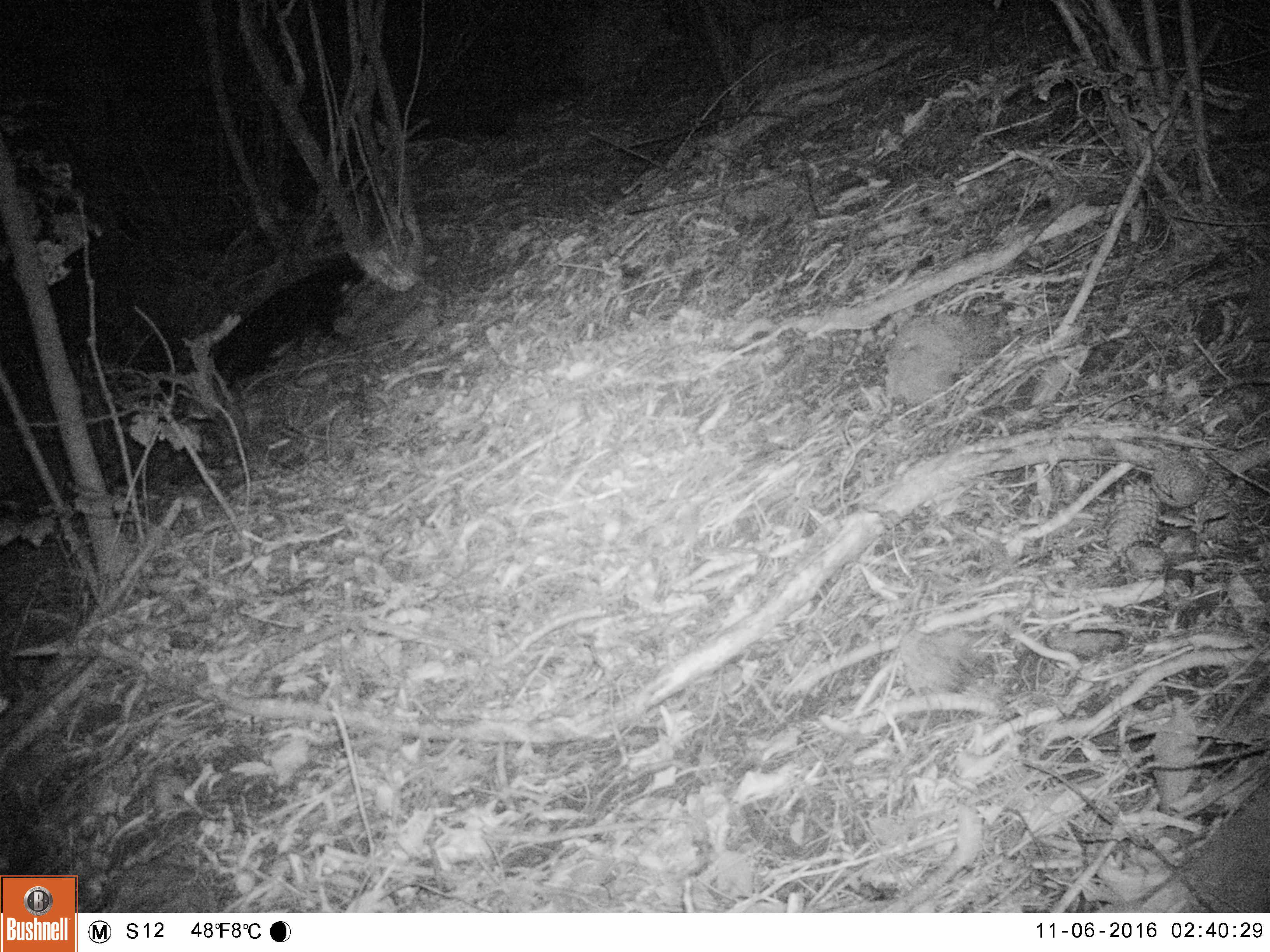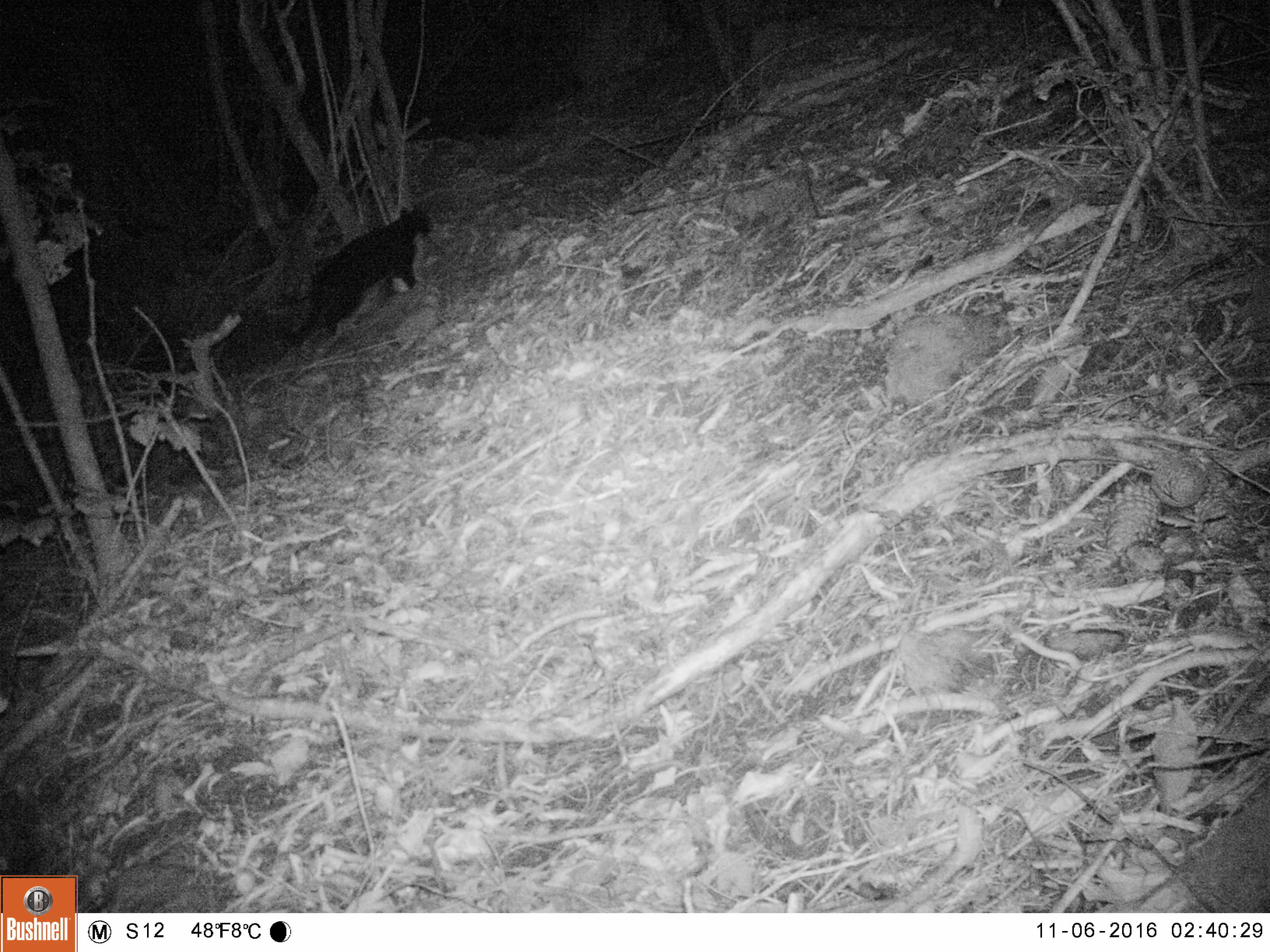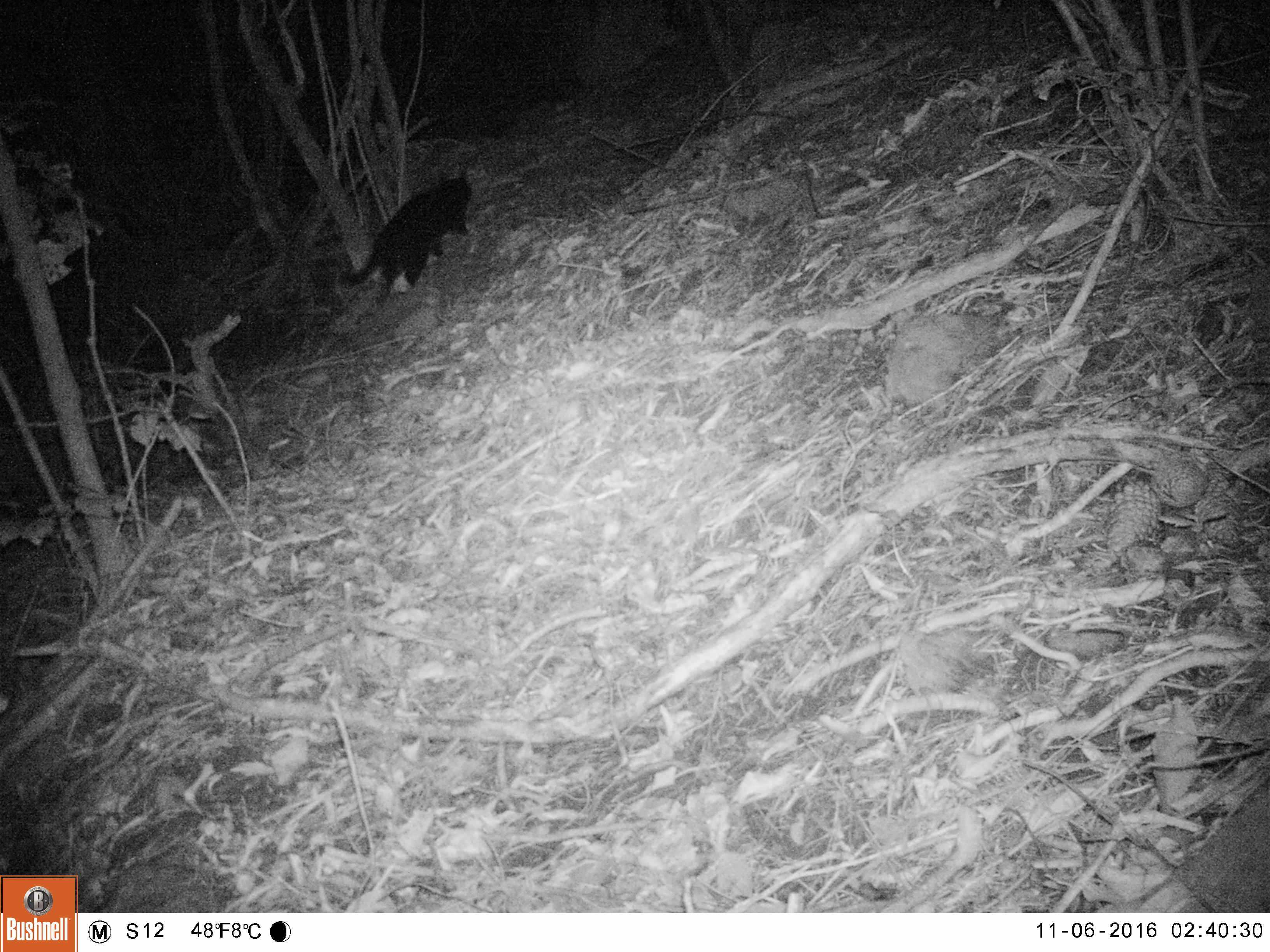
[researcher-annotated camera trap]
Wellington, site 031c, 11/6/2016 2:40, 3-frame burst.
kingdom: Animalia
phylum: Chordata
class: Mammalia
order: Carnivora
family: Felidae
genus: Felis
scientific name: Felis catus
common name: cat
Cat (Felis catus).